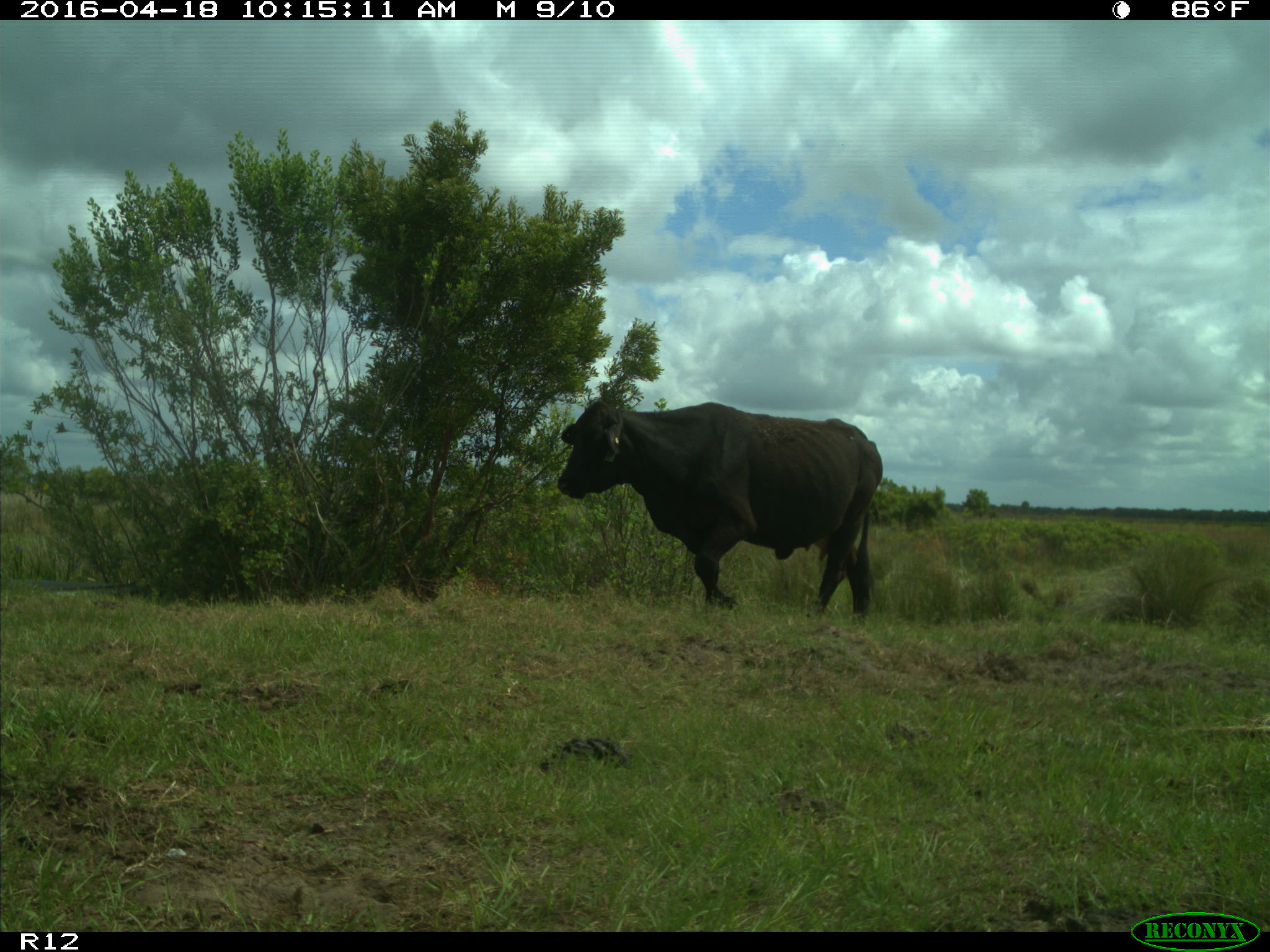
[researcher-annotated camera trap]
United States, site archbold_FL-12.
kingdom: Animalia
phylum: Chordata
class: Mammalia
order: Artiodactyla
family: Bovidae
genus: Bos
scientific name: Bos taurus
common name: domestic cow